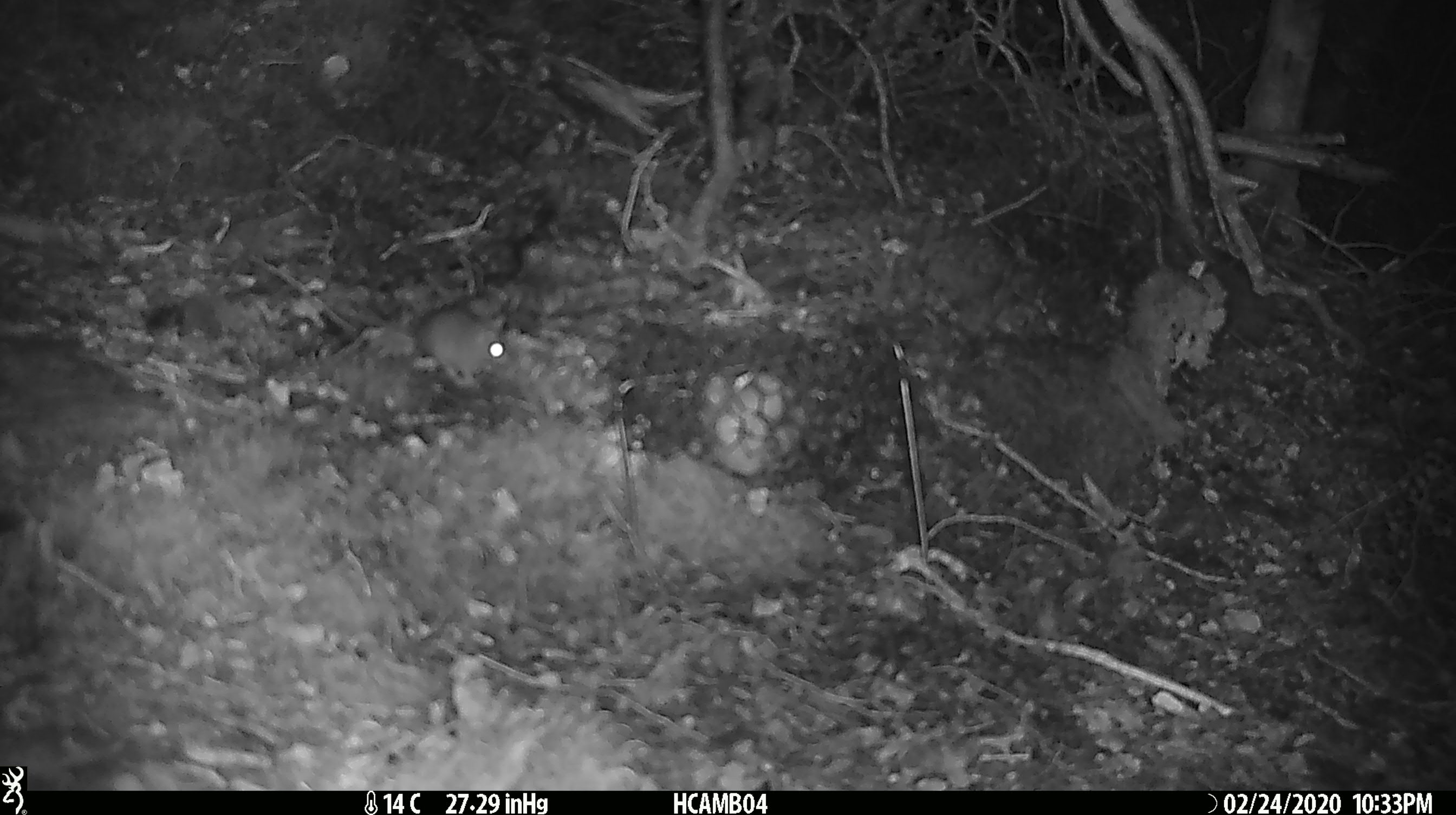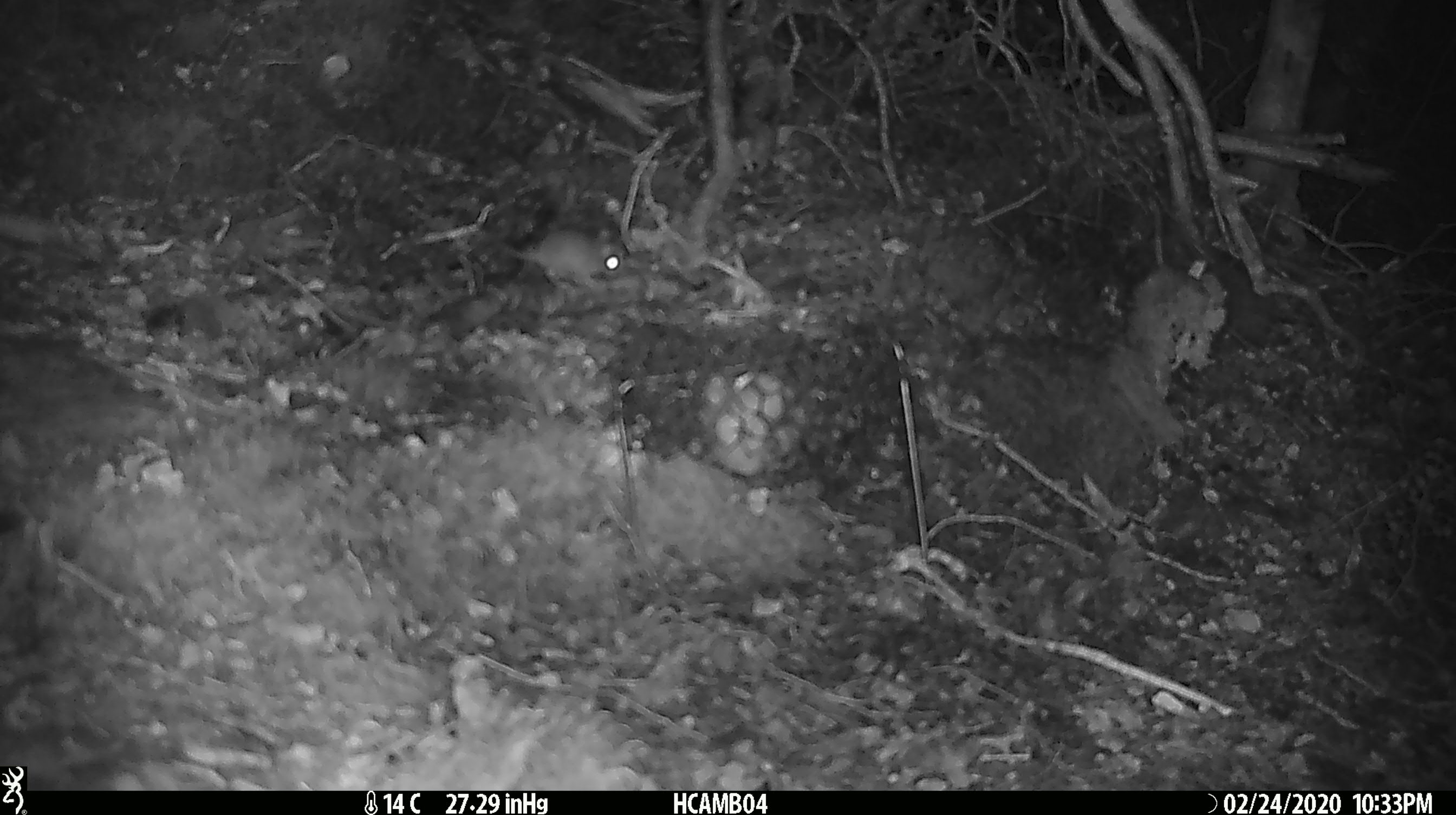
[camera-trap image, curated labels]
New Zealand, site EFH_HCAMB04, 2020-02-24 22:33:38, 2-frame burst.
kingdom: Animalia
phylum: Chordata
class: Mammalia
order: Rodentia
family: Muridae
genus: Mus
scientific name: Mus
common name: mouse